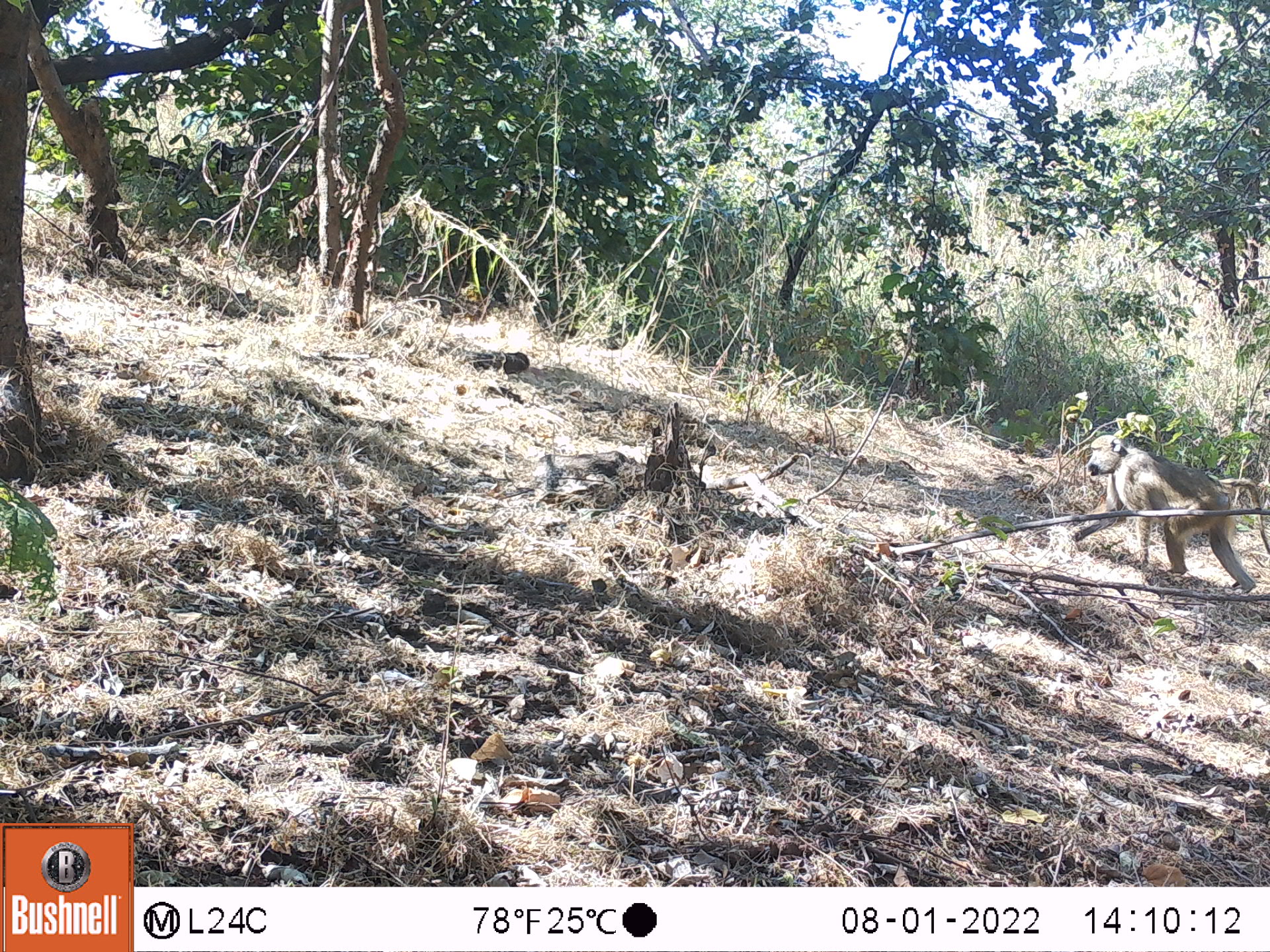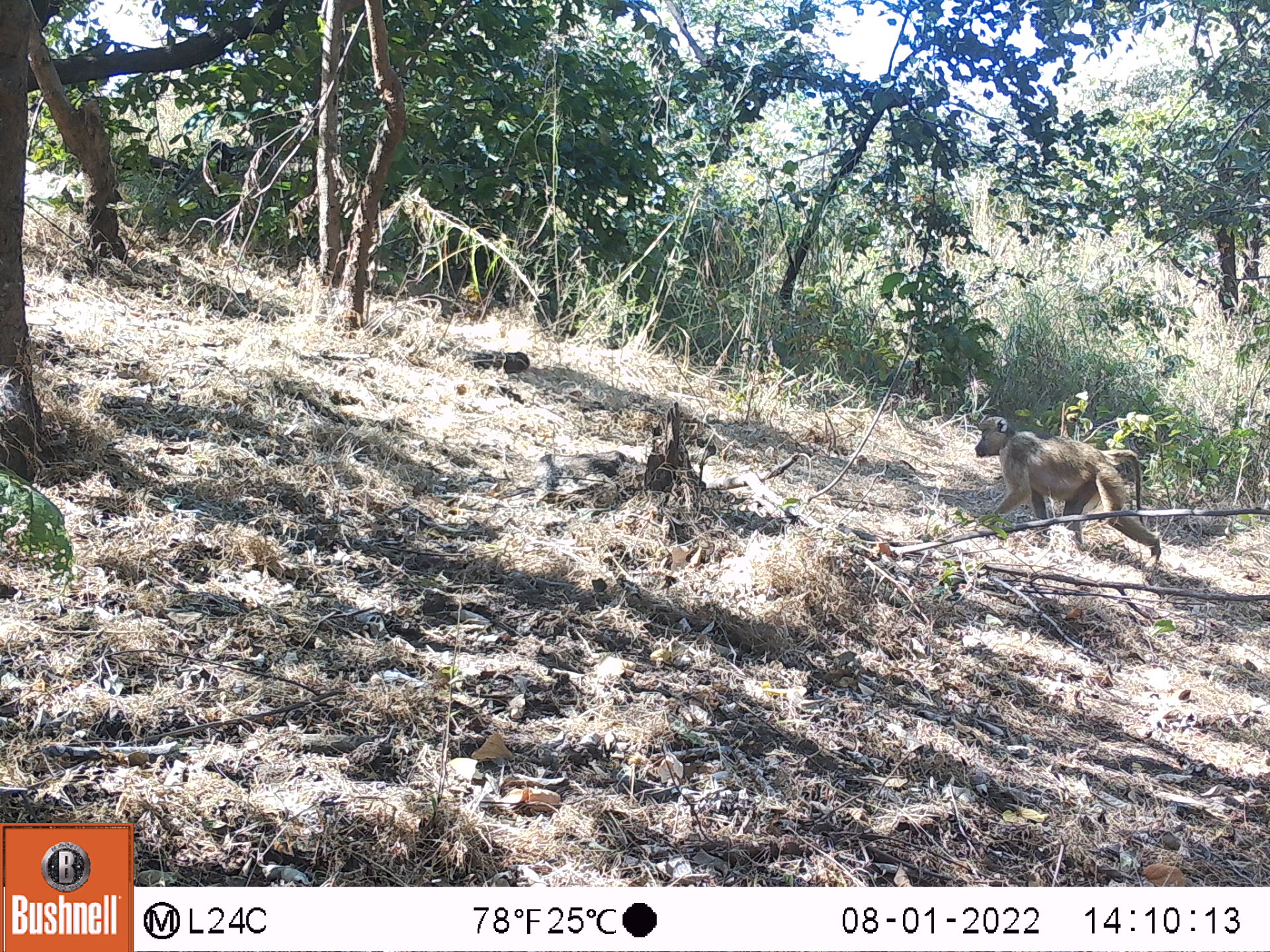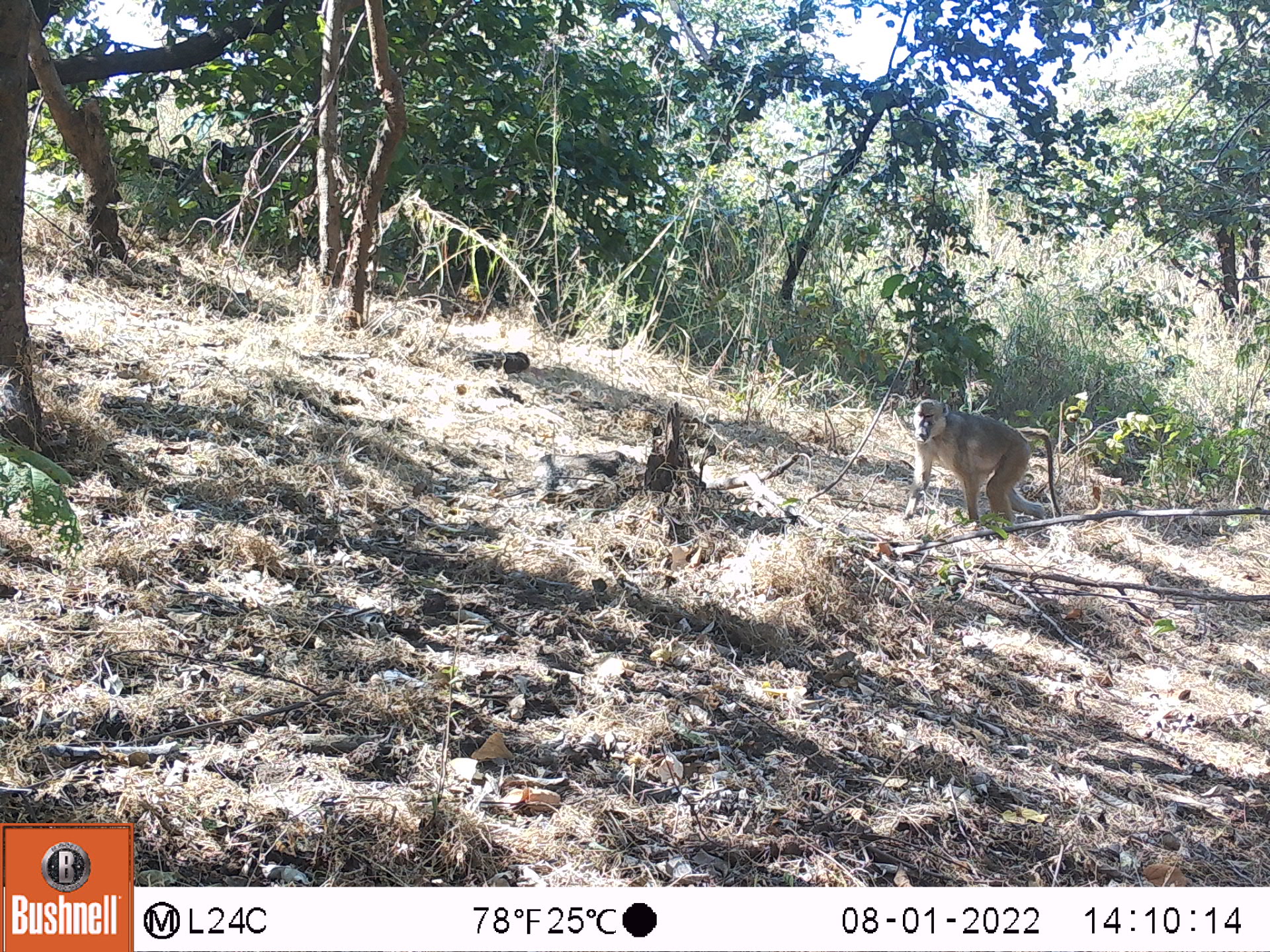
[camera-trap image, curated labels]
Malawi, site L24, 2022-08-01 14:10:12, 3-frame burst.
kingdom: Animalia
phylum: Chordata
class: Mammalia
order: Primates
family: Cercopithecidae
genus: Papio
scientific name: Papio cynocephalus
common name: yellow baboon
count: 1